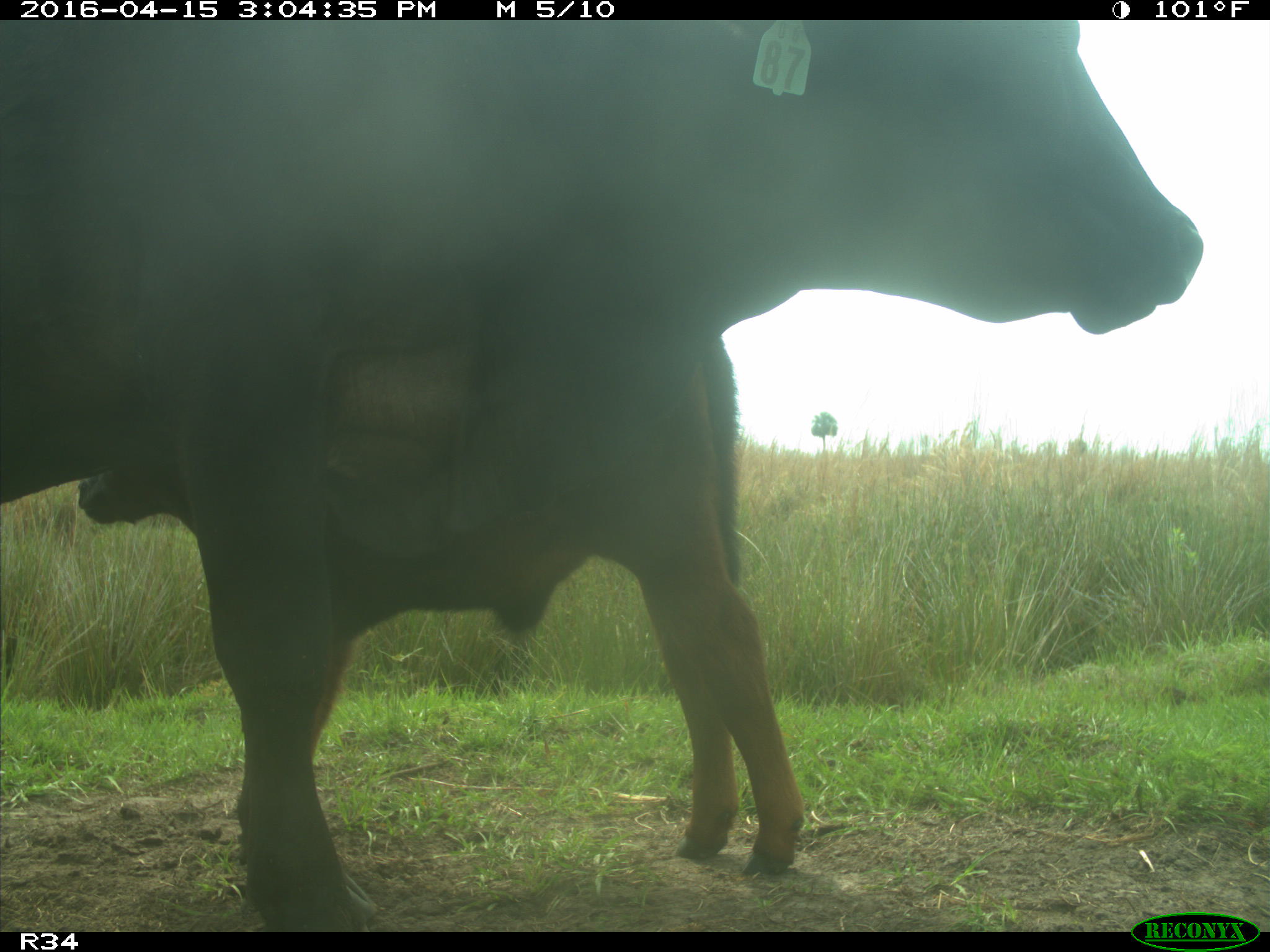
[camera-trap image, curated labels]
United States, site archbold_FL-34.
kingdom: Animalia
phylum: Chordata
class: Mammalia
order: Artiodactyla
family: Bovidae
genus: Bos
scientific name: Bos taurus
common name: domestic cow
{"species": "Bos taurus (domestic cow)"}